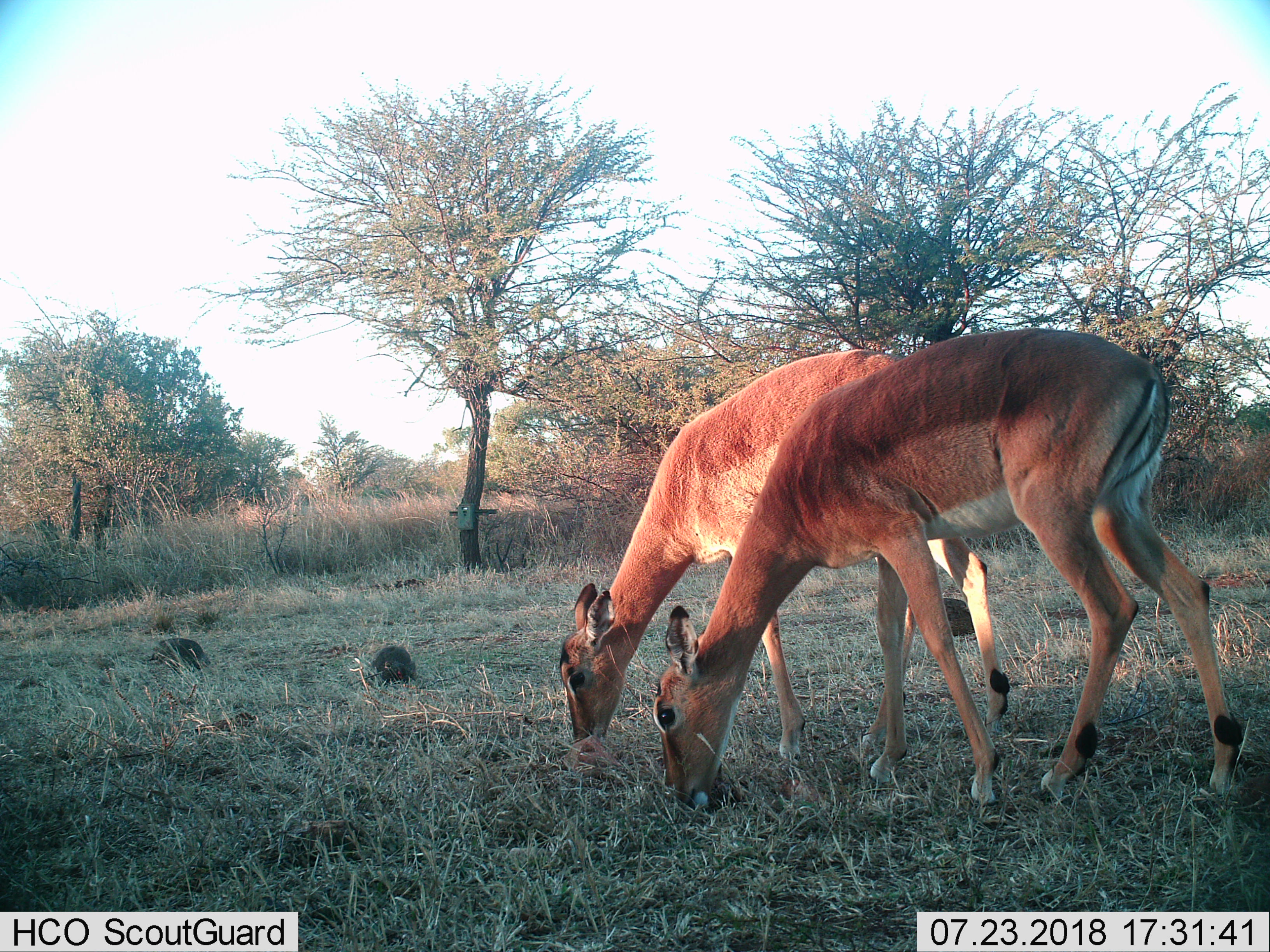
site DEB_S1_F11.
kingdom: Animalia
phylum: Chordata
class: Mammalia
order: Artiodactyla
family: Bovidae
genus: Aepyceros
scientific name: Aepyceros melampus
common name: impala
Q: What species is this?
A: Impala (Aepyceros melampus).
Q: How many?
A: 2.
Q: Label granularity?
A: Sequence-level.